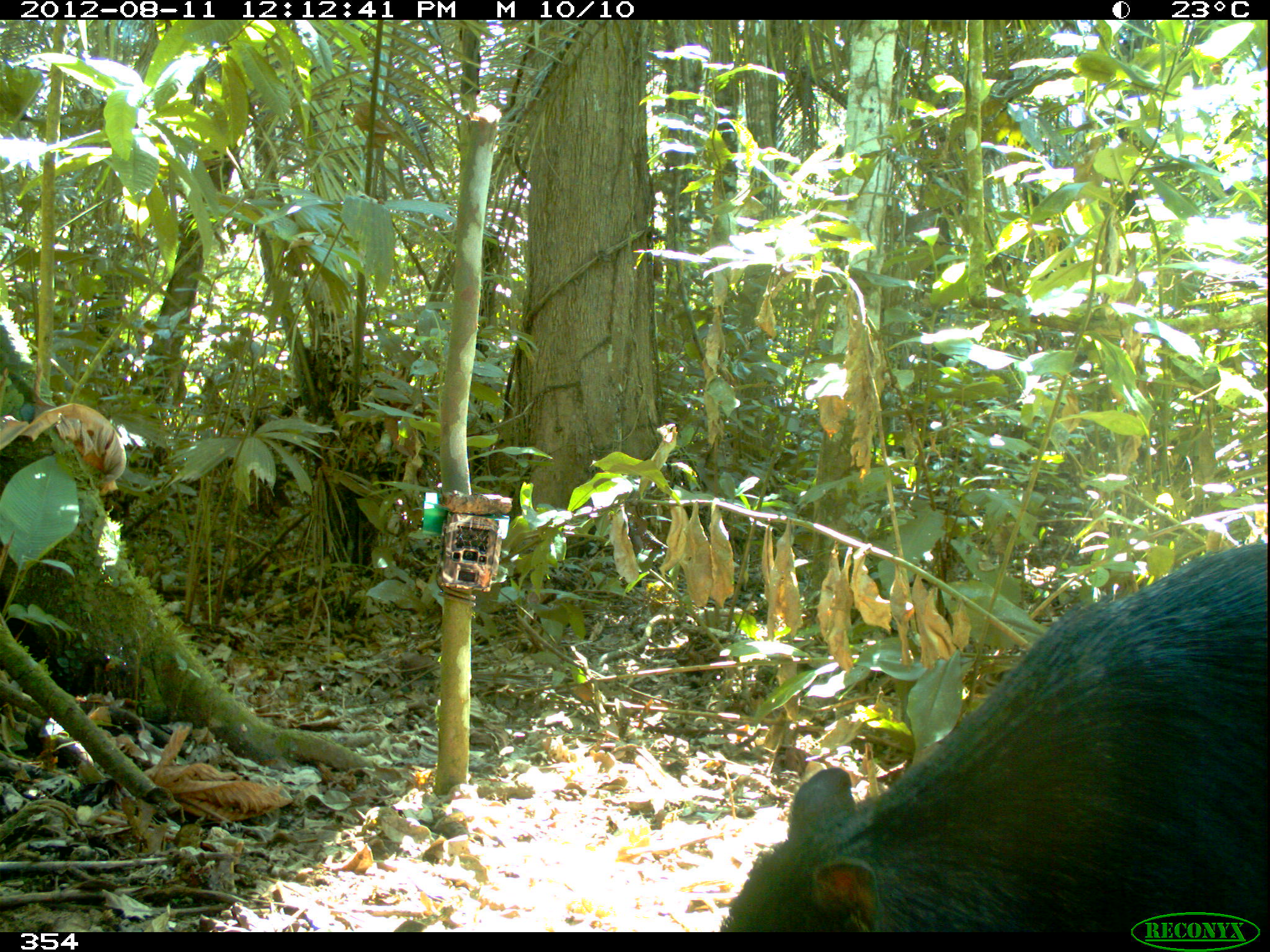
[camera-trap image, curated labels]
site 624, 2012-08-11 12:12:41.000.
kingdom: Animalia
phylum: Chordata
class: Mammalia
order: Artiodactyla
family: Tayassuidae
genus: Tayassu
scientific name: Tayassu pecari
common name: white-lipped peccary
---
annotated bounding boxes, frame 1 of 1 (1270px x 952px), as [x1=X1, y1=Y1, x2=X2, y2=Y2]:
tayassu pecari: [x1=720, y1=541, x2=1270, y2=933]